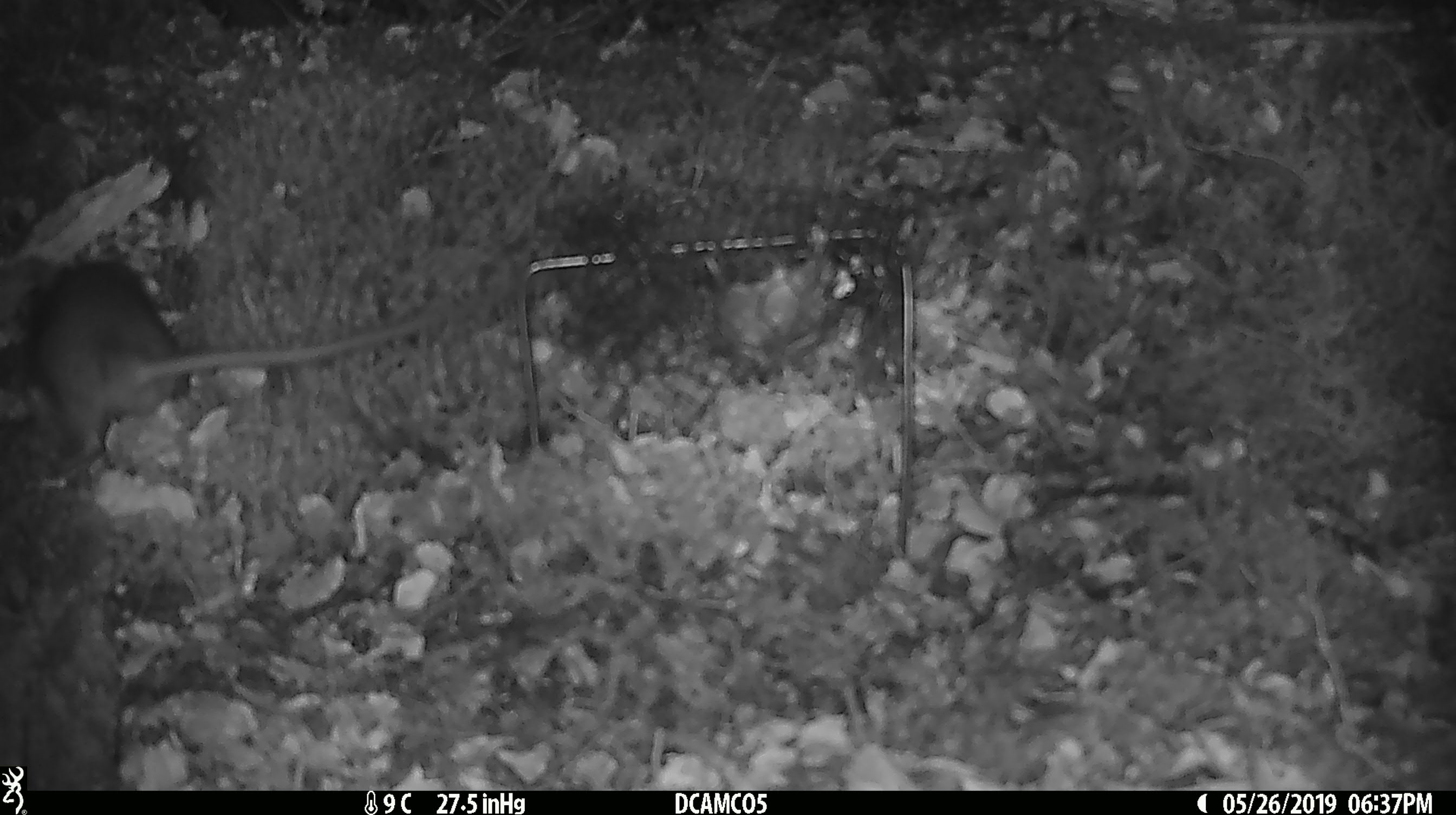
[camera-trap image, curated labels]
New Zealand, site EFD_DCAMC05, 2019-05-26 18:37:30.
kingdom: Animalia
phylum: Chordata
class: Mammalia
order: Rodentia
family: Muridae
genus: Rattus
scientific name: Rattus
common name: rat